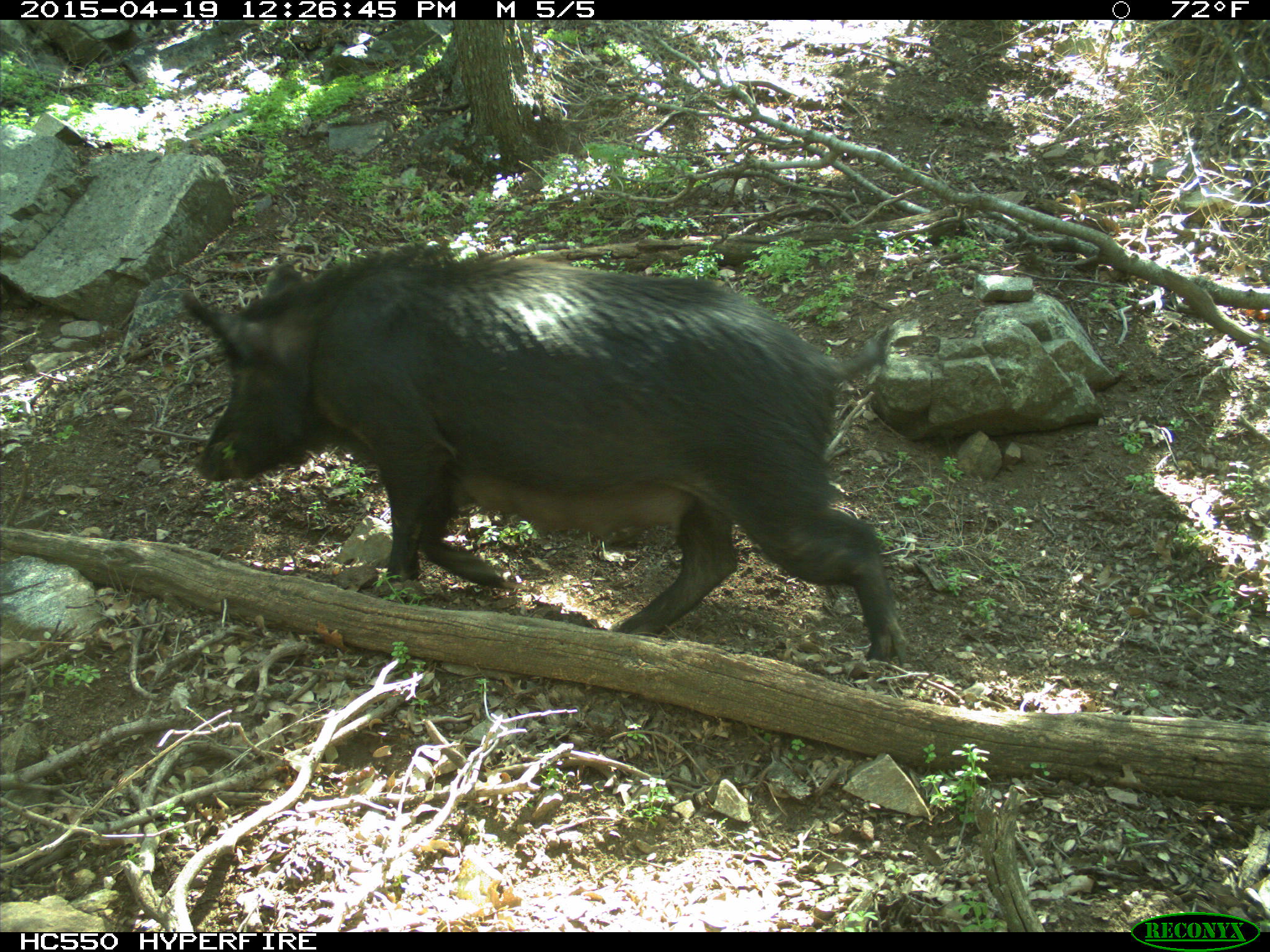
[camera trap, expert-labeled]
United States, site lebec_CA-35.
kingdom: Animalia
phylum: Chordata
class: Mammalia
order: Artiodactyla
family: Suidae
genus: Sus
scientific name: Sus scrofa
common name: wild boar